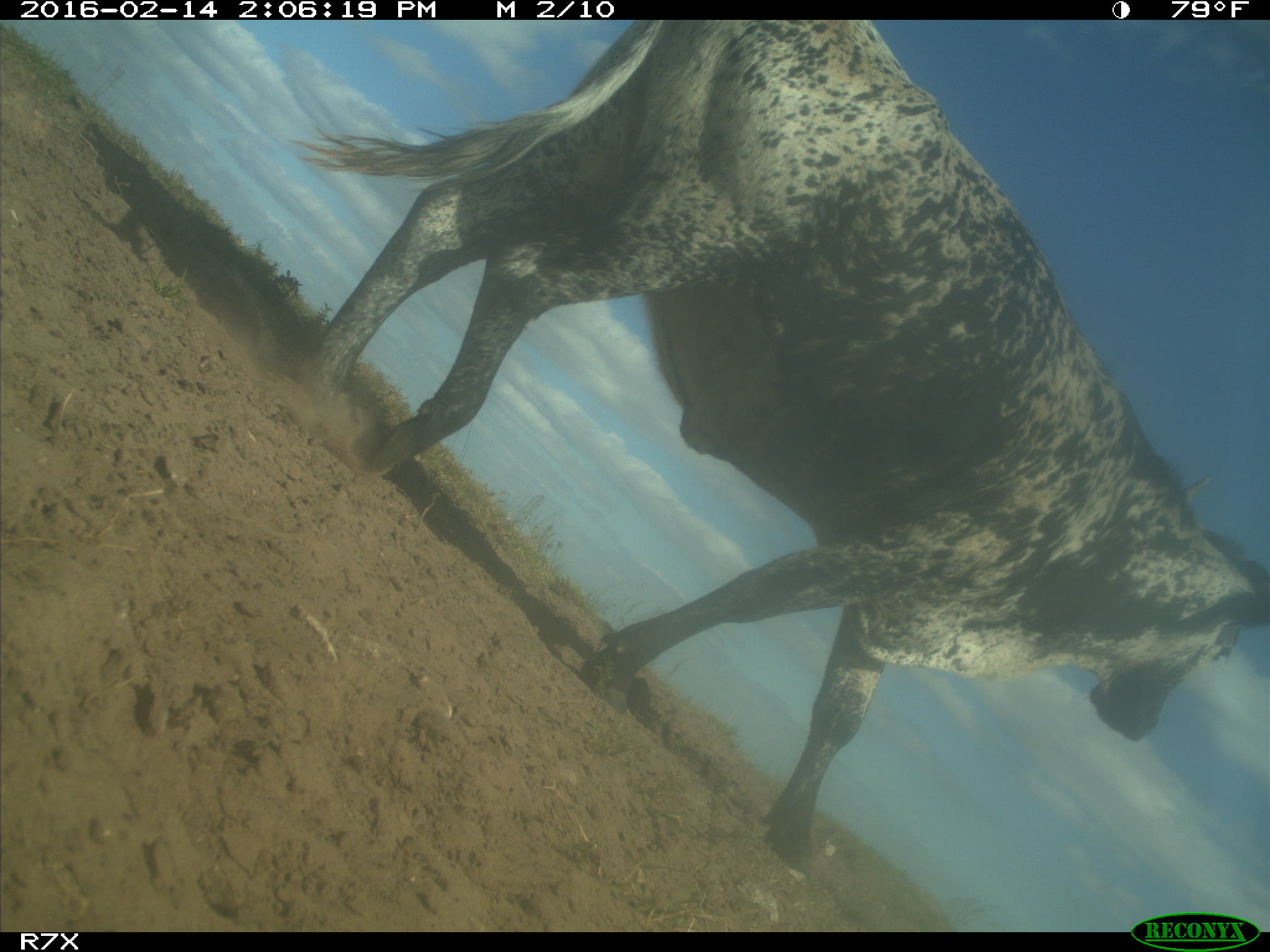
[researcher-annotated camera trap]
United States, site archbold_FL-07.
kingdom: Animalia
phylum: Chordata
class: Mammalia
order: Artiodactyla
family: Bovidae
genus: Bos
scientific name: Bos taurus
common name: domestic cow